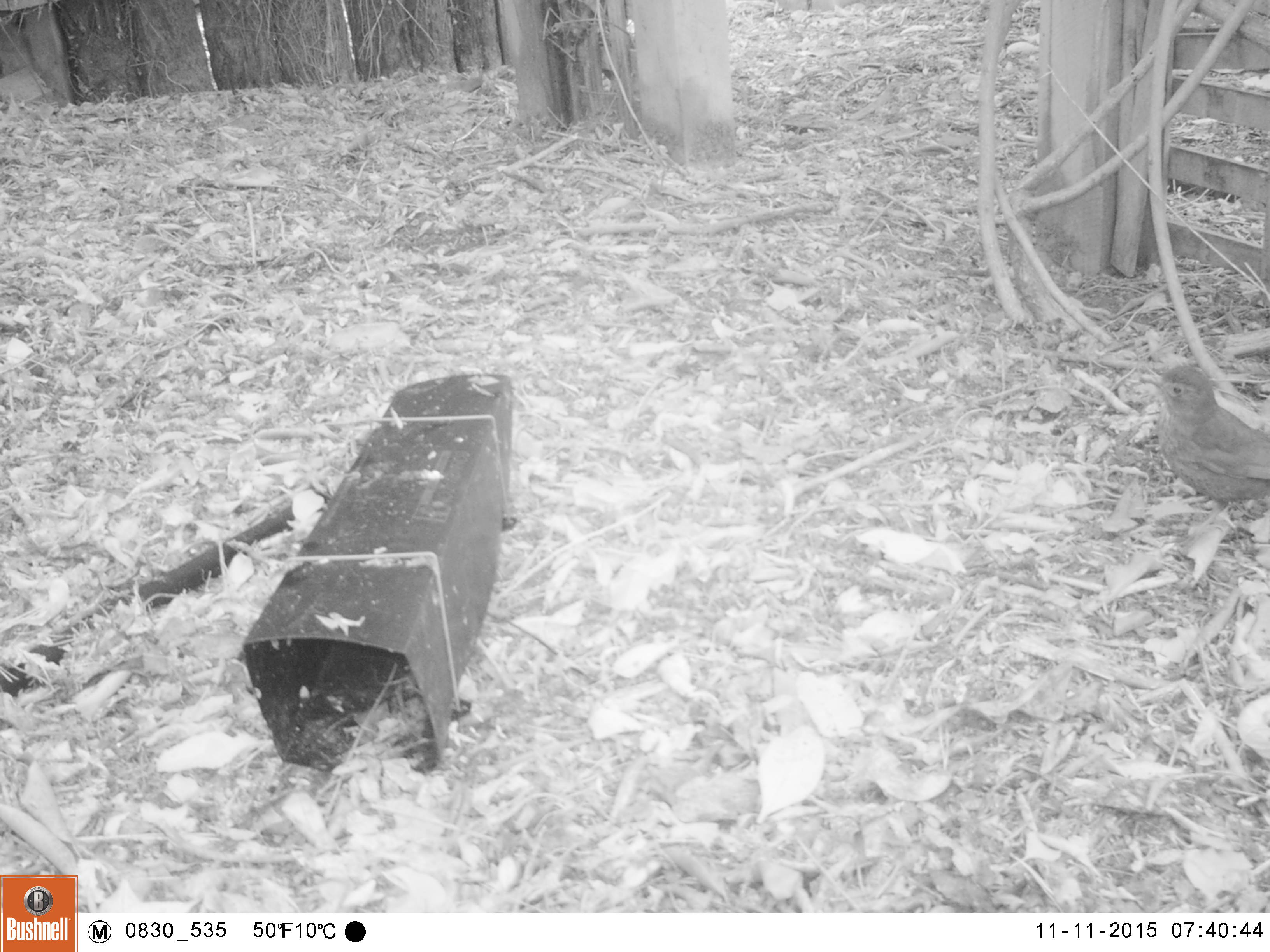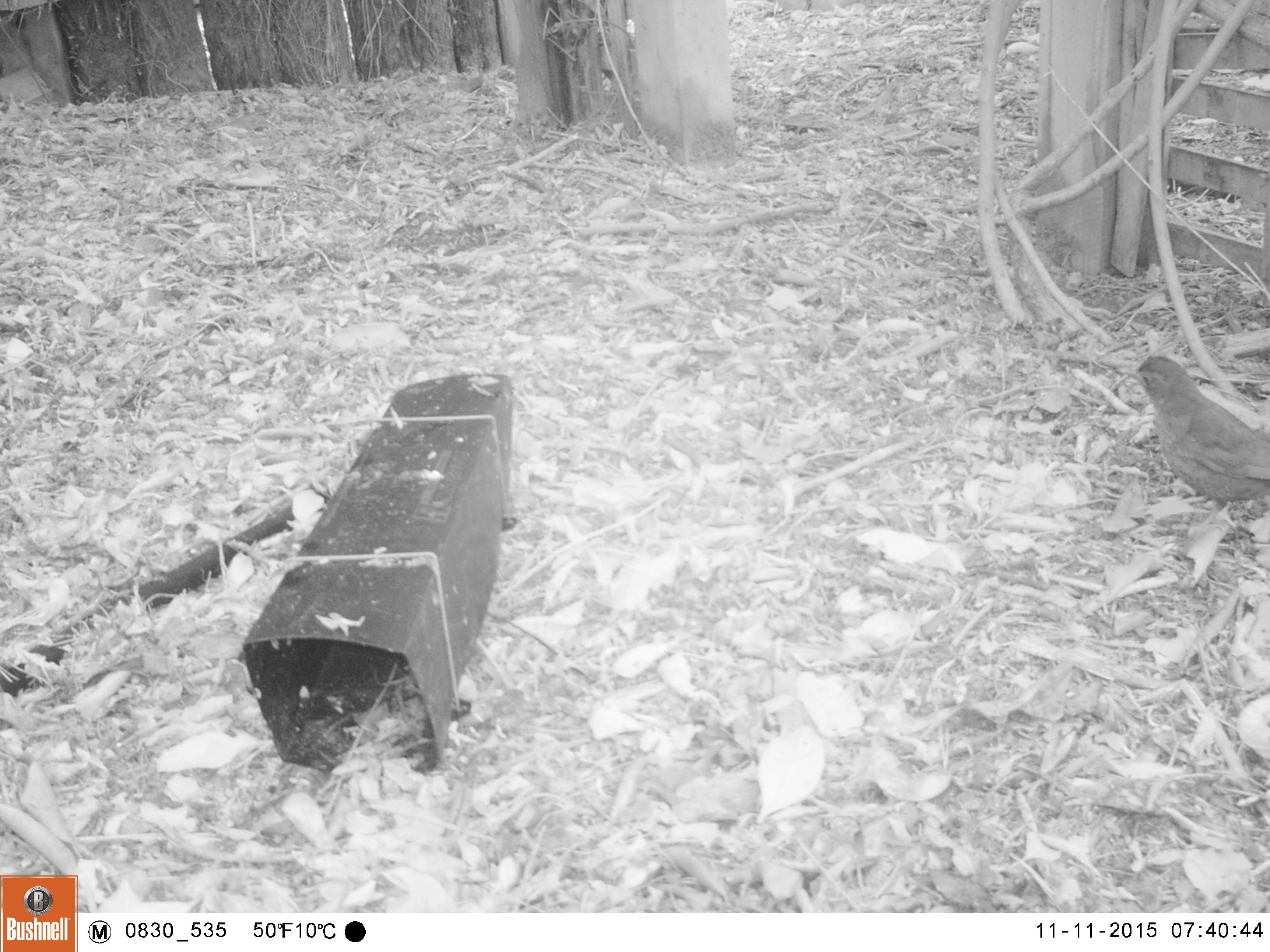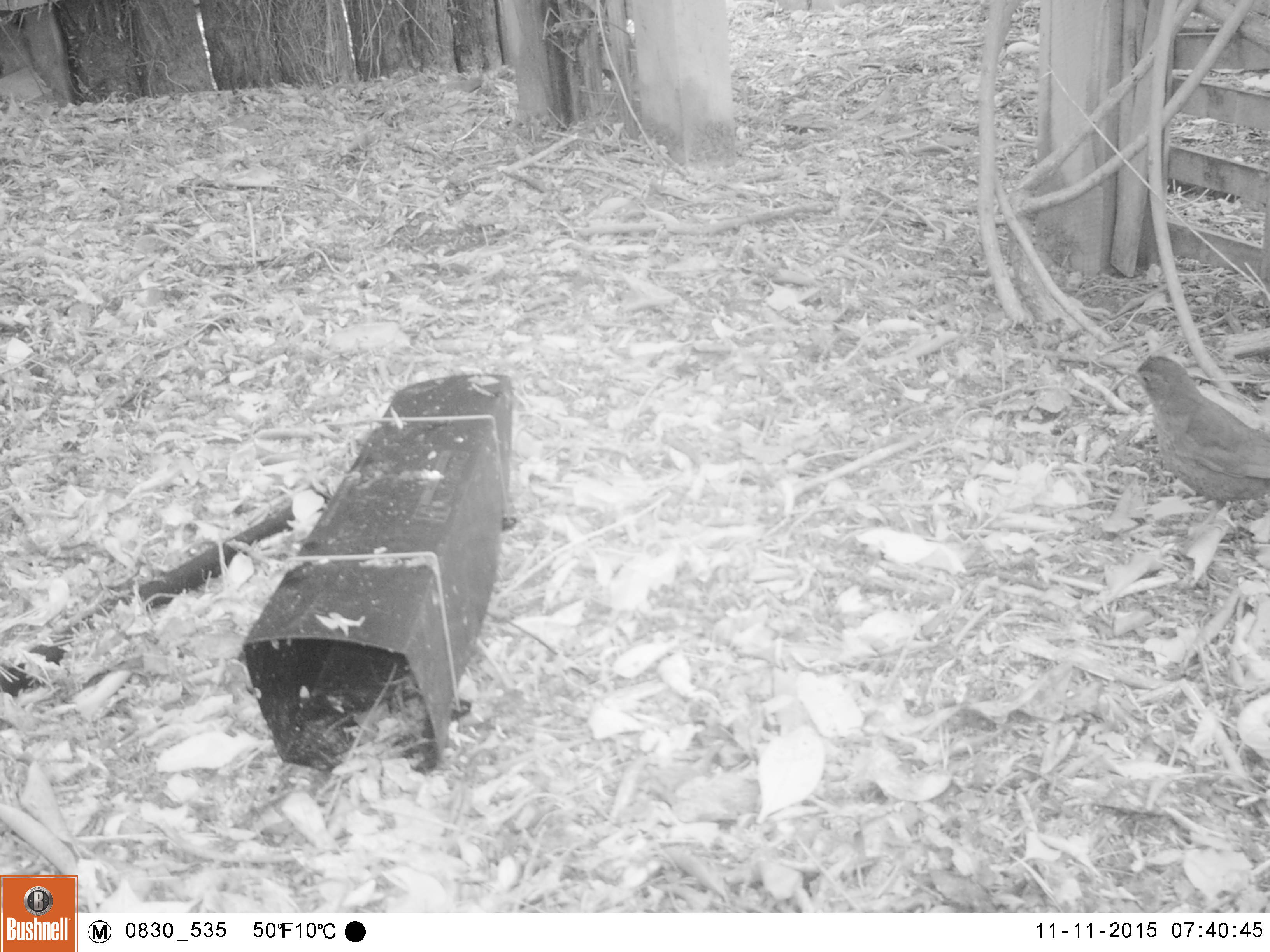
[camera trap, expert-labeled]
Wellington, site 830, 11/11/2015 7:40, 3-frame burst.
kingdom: Animalia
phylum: Chordata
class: Aves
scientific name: Aves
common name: bird